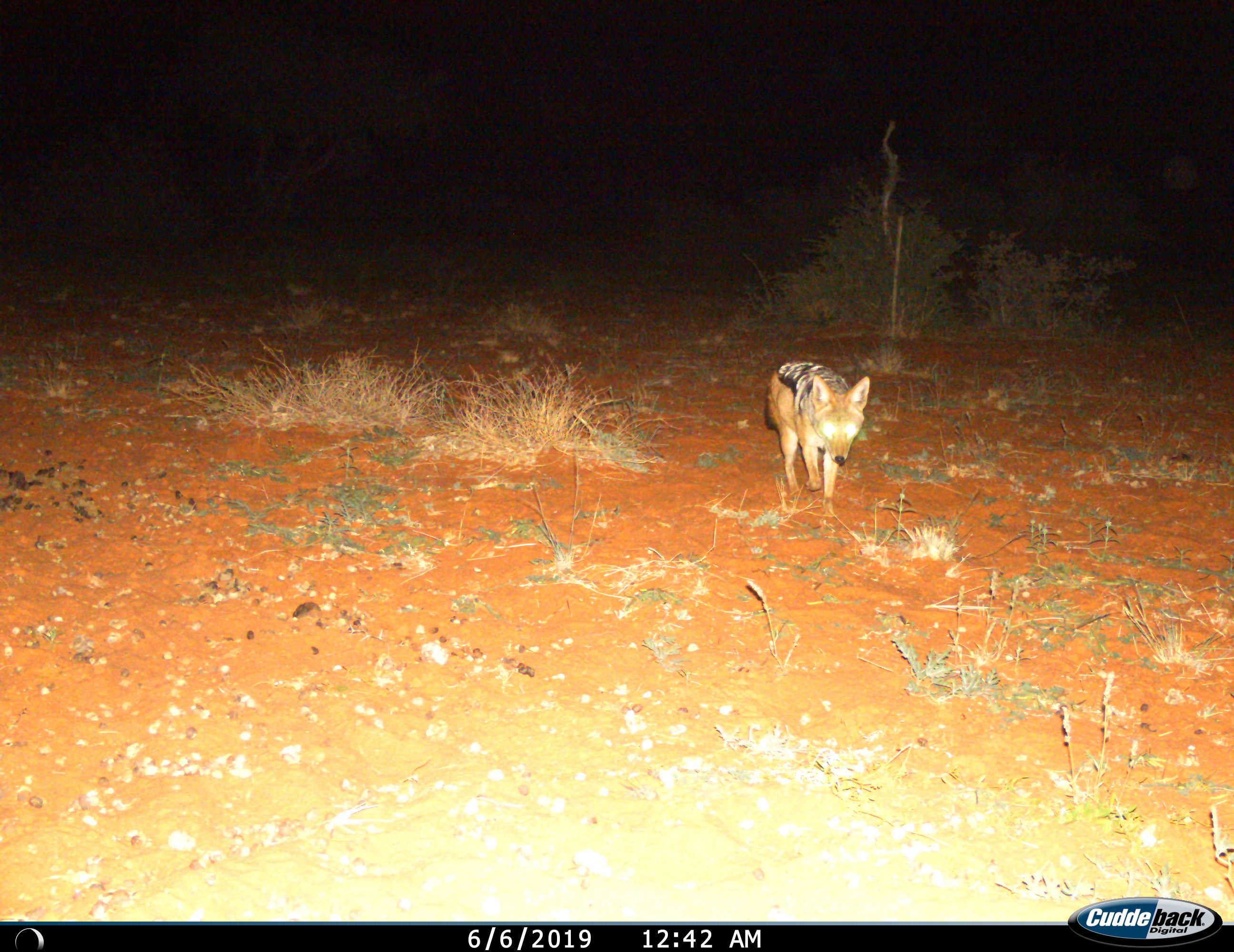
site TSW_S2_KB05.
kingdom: Animalia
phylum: Chordata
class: Mammalia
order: Carnivora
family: Canidae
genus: Lupulella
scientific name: Lupulella mesomelas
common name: black-backed jackal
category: jackalblackbacked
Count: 1.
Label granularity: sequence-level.